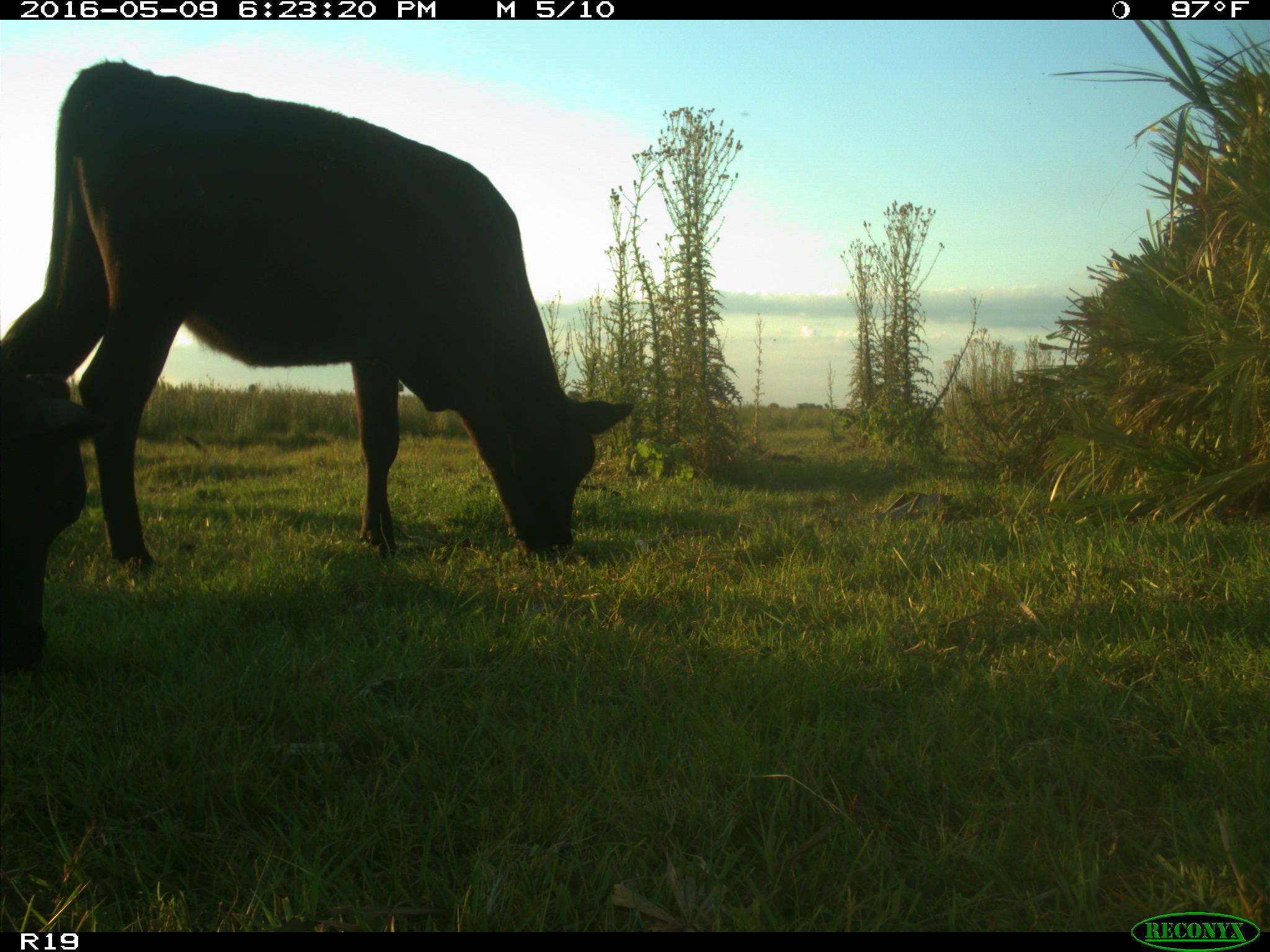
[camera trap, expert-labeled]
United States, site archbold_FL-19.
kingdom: Animalia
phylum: Chordata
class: Mammalia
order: Artiodactyla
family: Bovidae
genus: Bos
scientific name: Bos taurus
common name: domestic cow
Bos taurus (domestic cow).